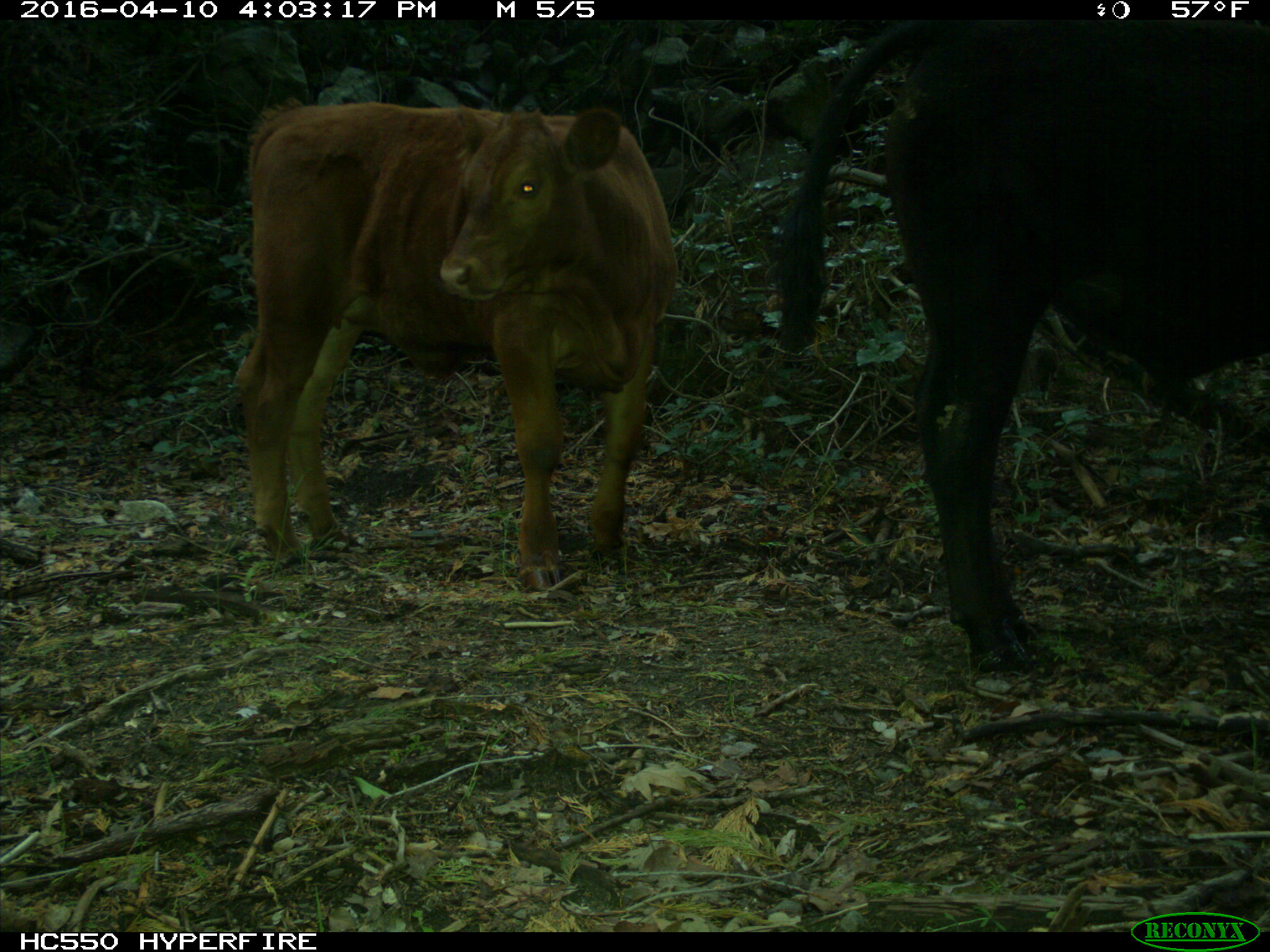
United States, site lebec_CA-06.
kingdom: Animalia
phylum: Chordata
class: Mammalia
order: Artiodactyla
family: Bovidae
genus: Bos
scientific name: Bos taurus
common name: domestic cow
Bos taurus (domestic cow).